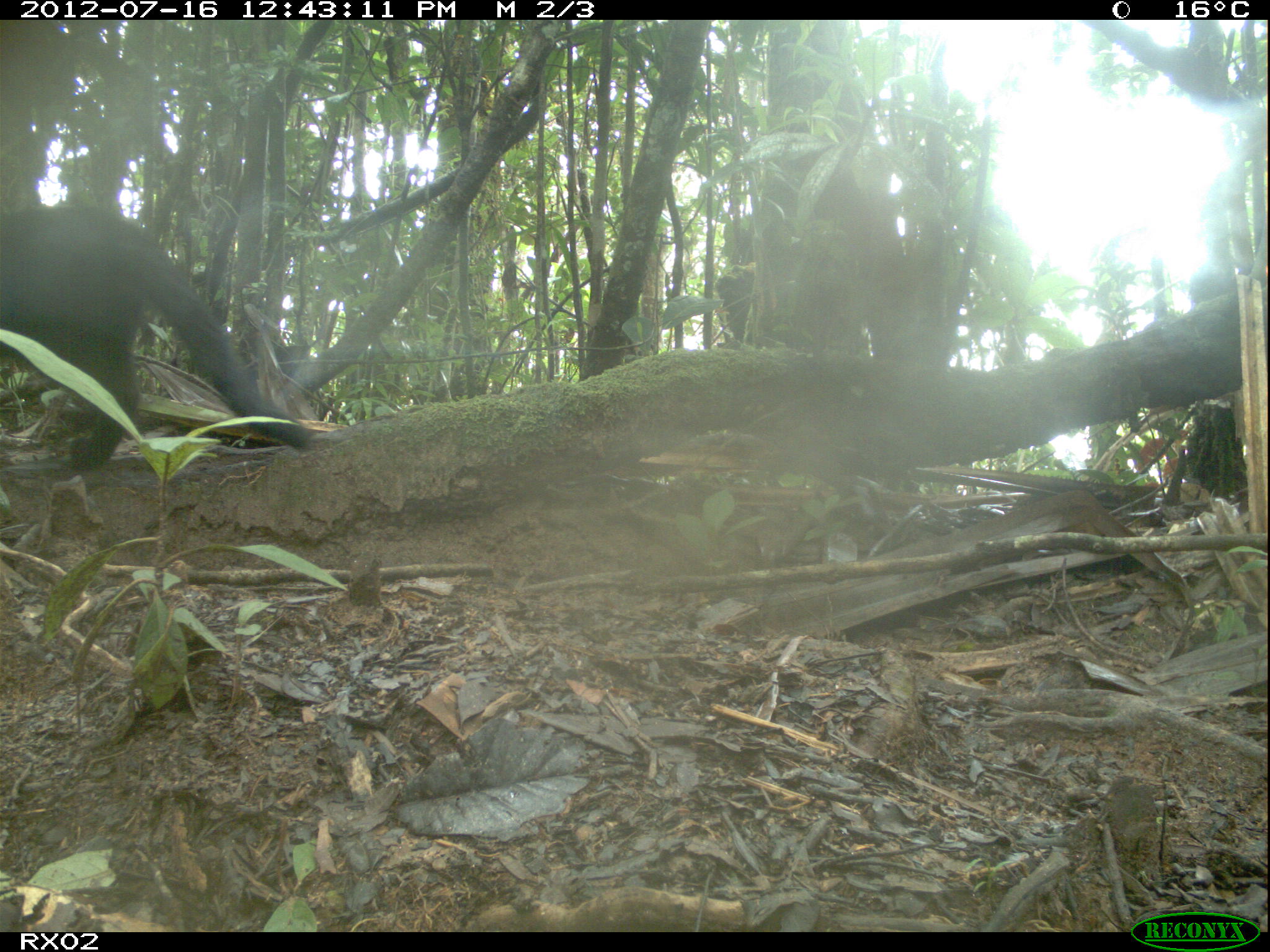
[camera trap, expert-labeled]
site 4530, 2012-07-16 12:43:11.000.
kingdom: Animalia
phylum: Chordata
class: Mammalia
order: Carnivora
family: Felidae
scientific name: Felidae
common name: felids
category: felis sp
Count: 1.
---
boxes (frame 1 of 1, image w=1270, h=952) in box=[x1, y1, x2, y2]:
felis sp: box=[0, 201, 306, 470]